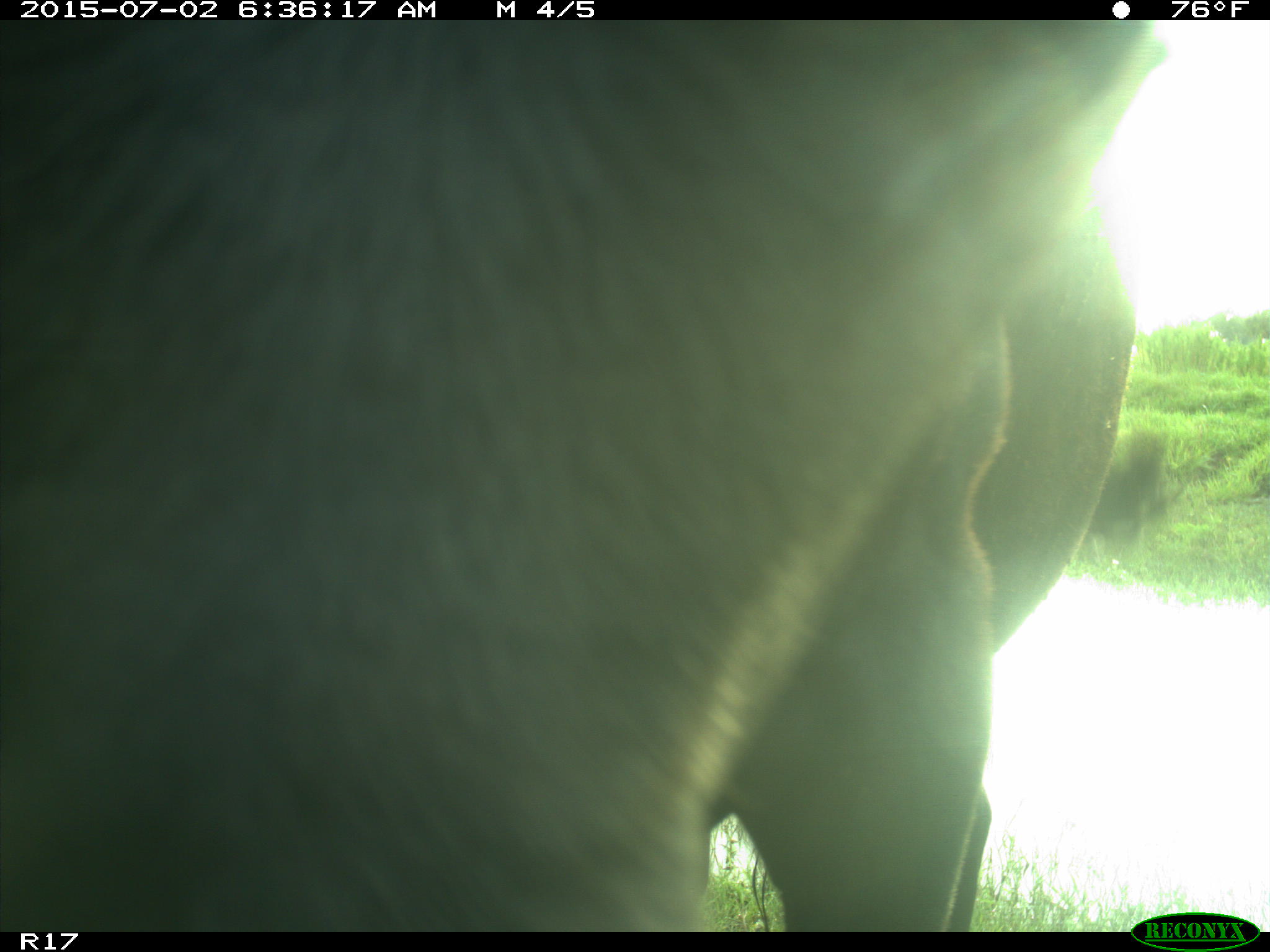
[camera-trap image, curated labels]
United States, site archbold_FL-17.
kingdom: Animalia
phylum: Chordata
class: Mammalia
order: Artiodactyla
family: Bovidae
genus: Bos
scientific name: Bos taurus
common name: domestic cow